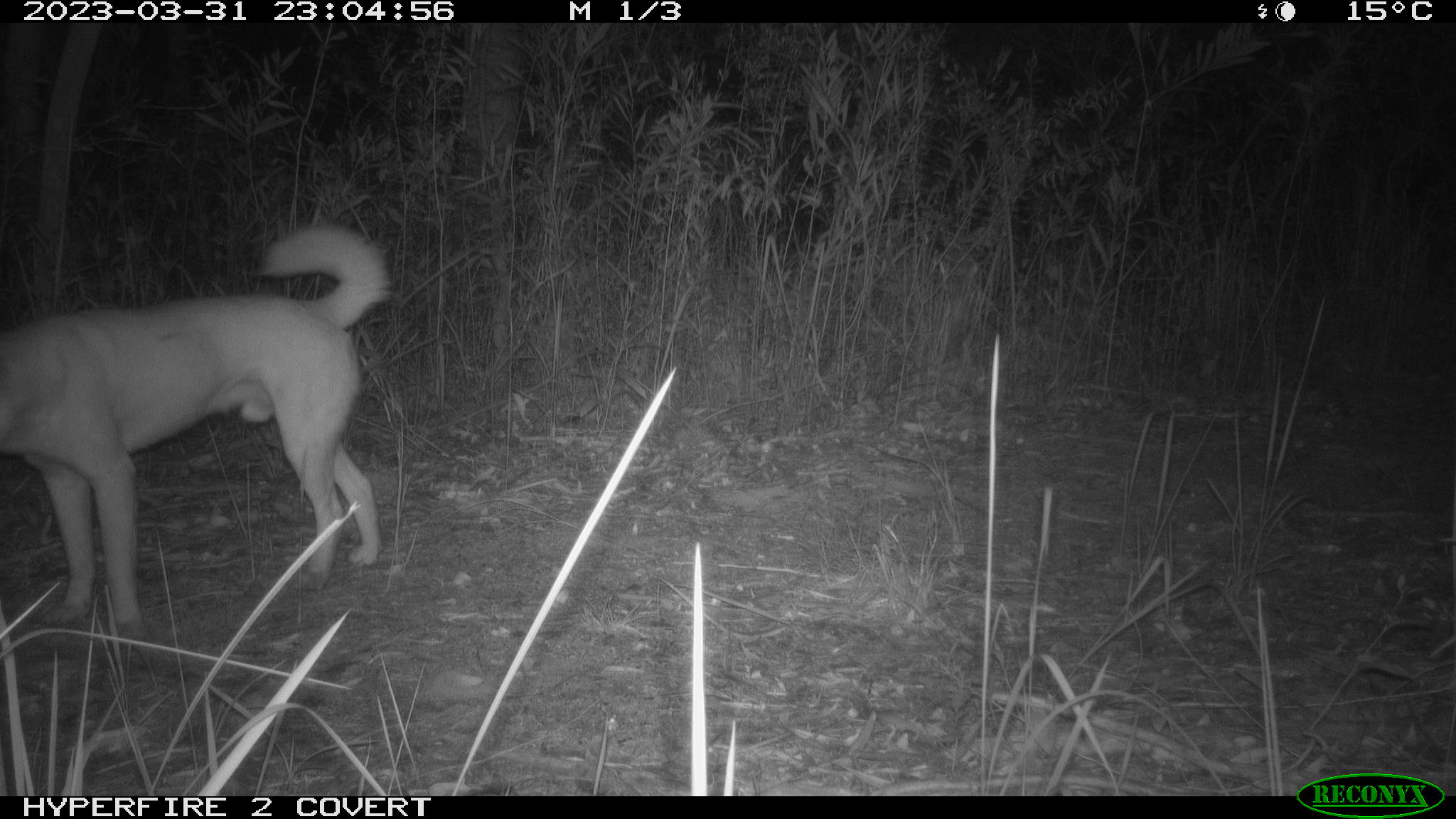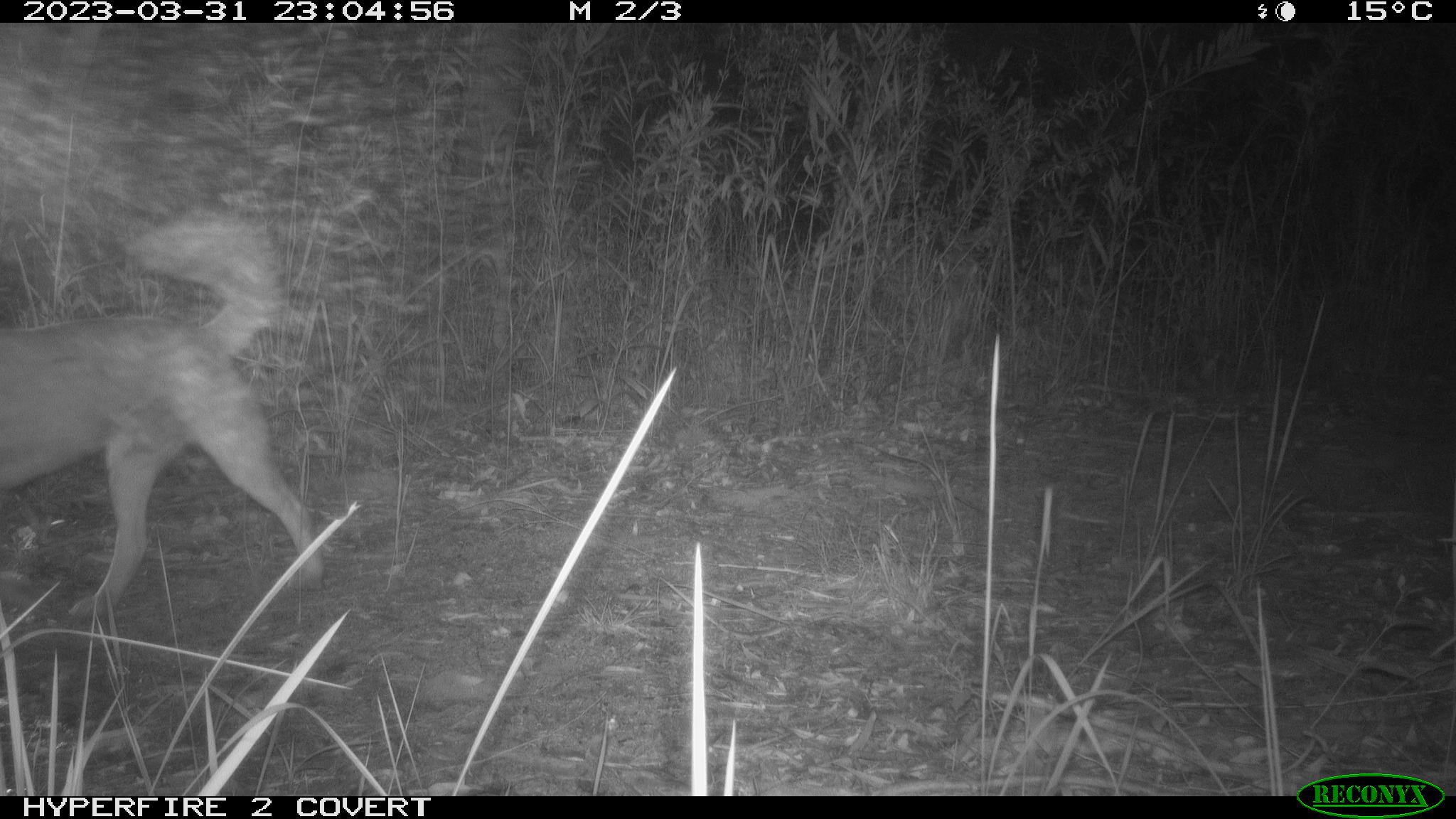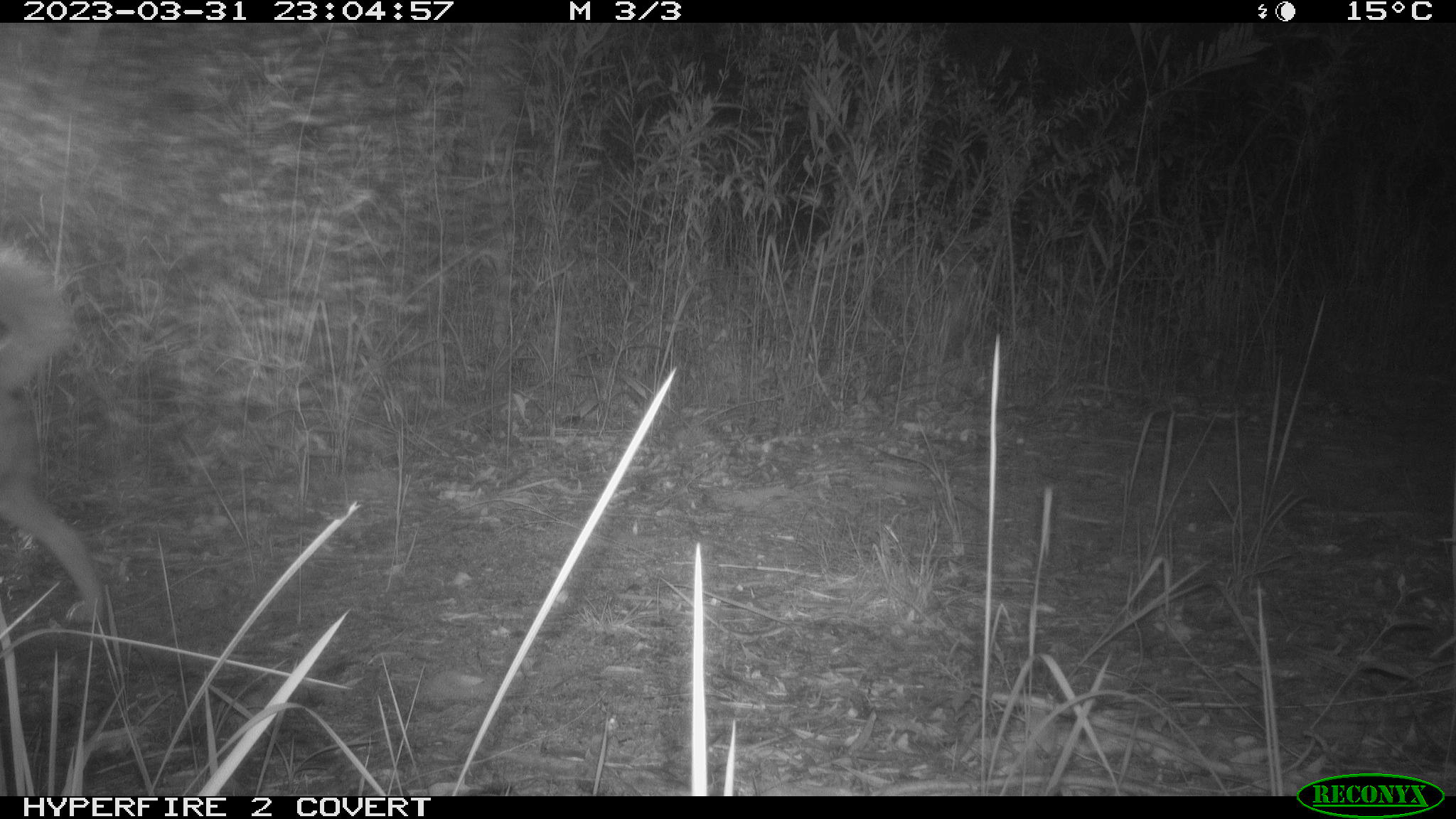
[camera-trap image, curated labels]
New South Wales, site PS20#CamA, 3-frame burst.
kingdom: Animalia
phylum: Chordata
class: Mammalia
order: Carnivora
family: Canidae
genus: Canis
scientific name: Canis familiaris dingo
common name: dingo